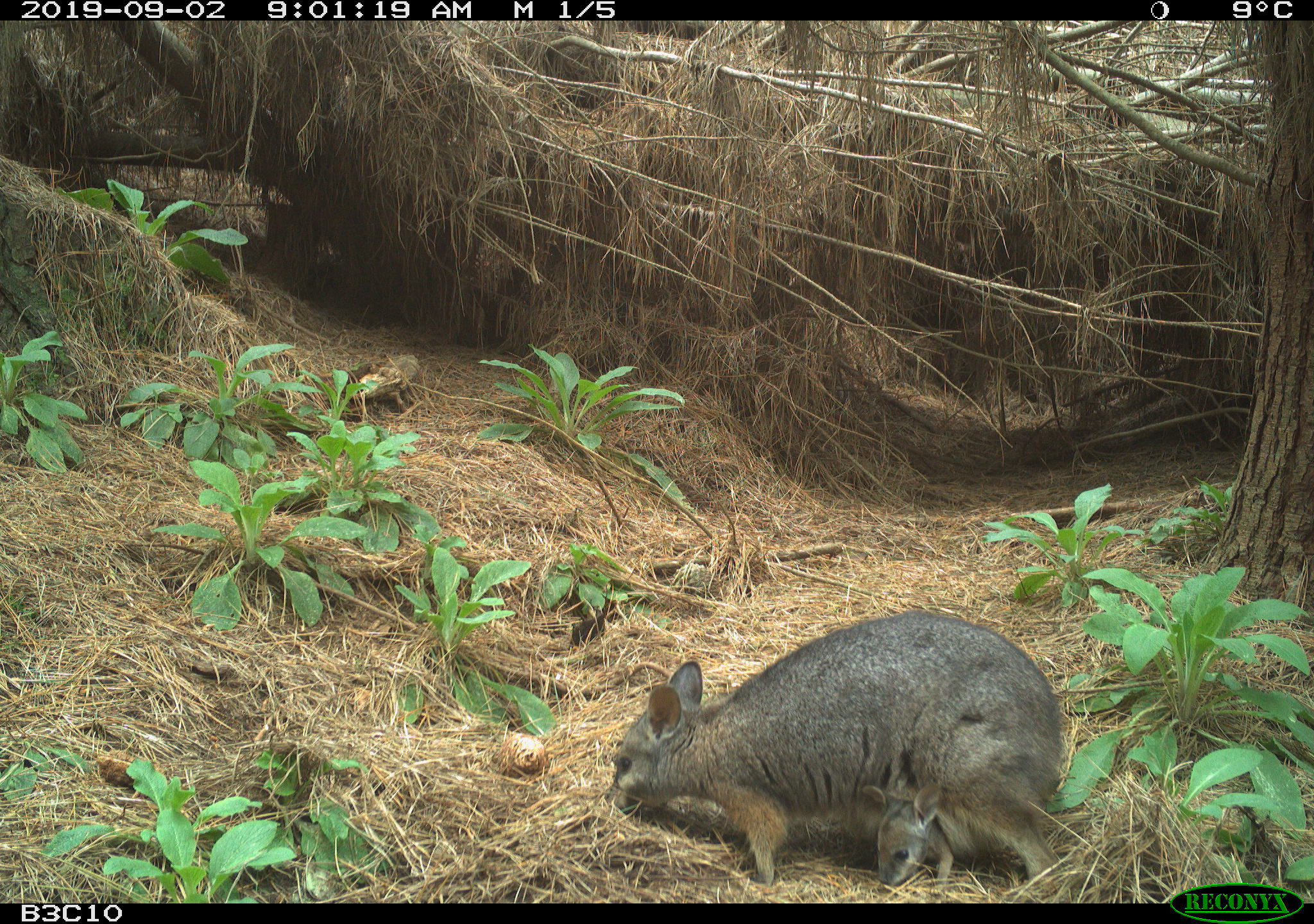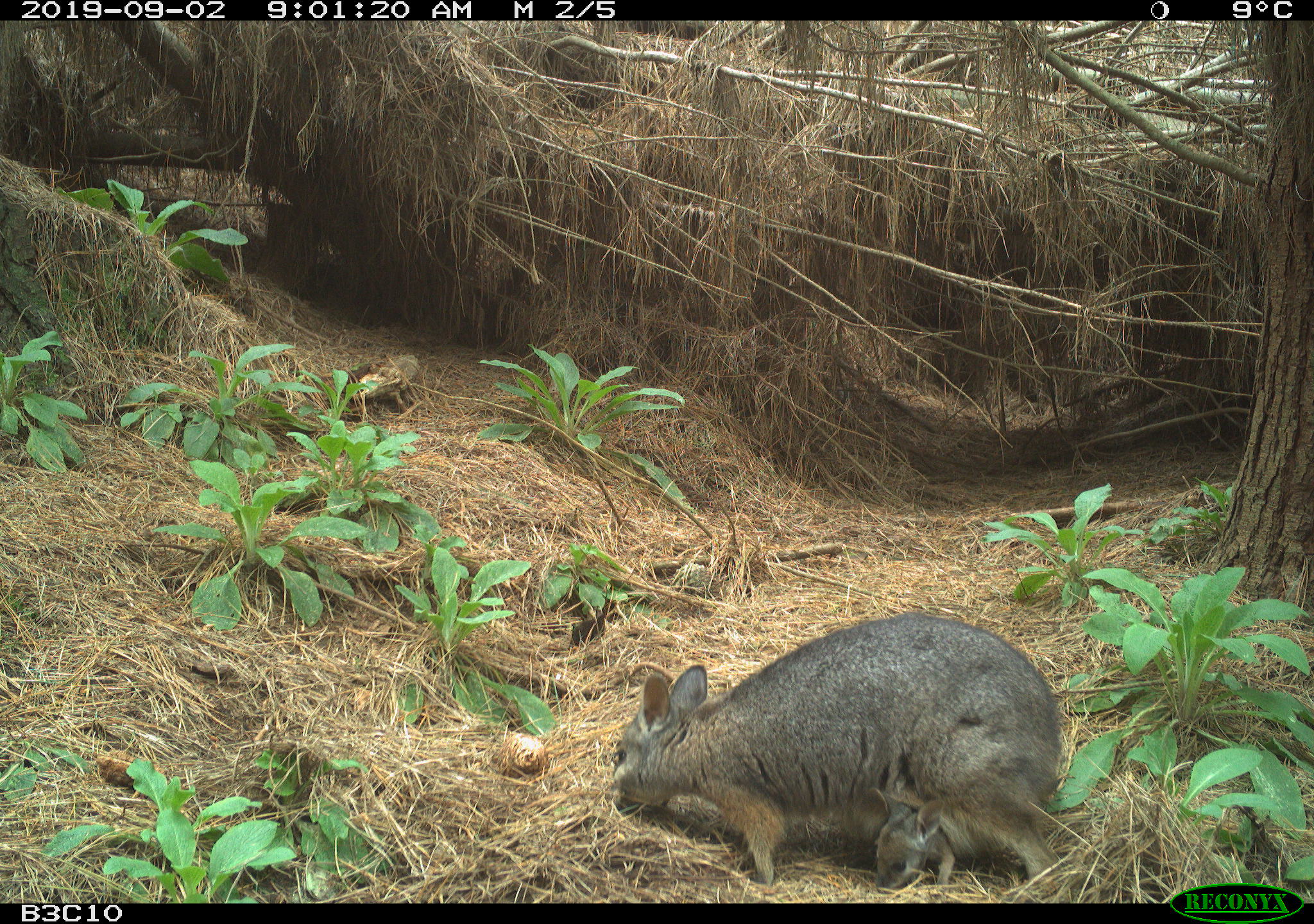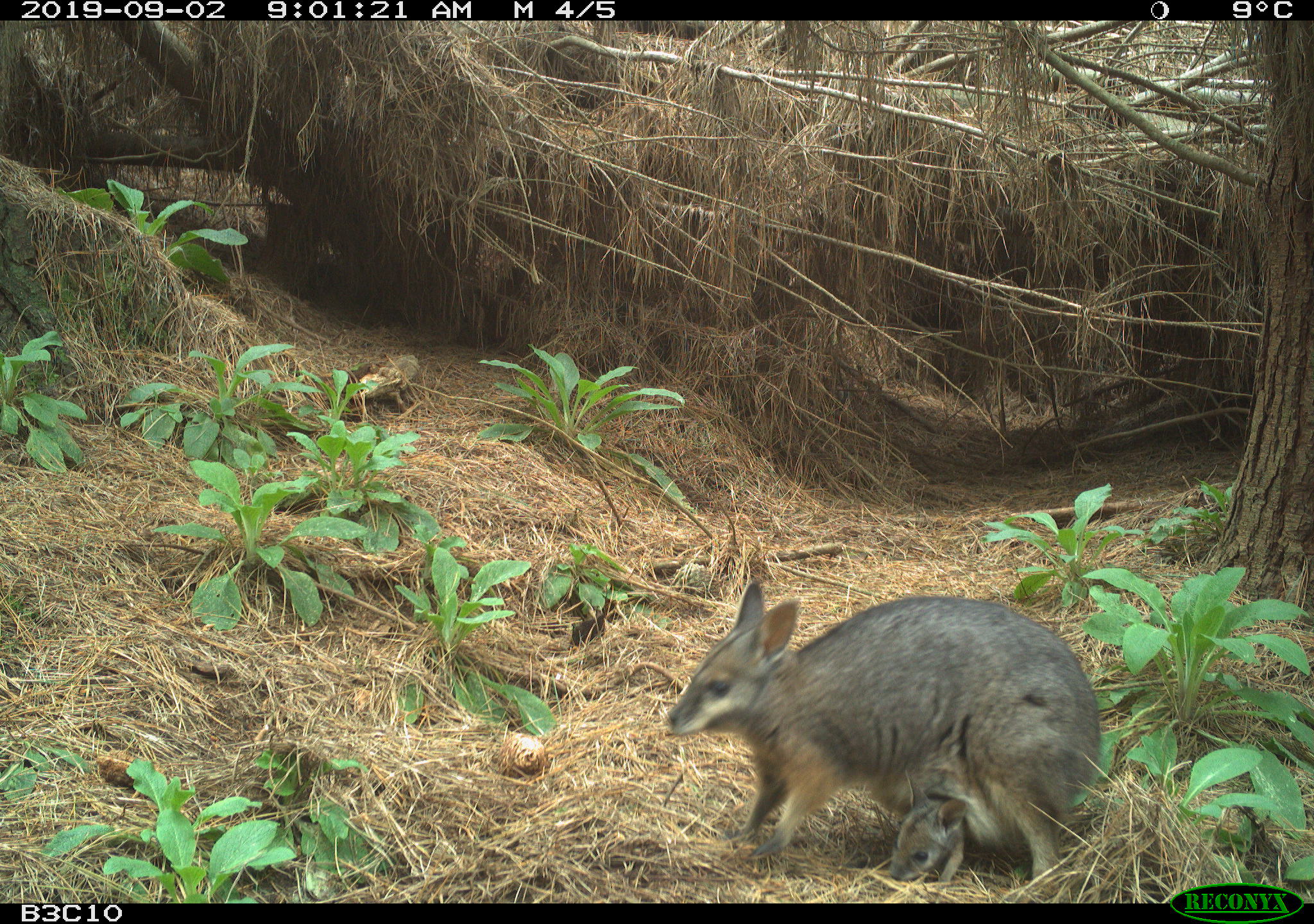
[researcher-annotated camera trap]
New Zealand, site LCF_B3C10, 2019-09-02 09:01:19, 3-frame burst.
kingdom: Animalia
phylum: Chordata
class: Mammalia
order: Diprotodontia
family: Macropodidae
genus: Notamacropus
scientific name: Notamacropus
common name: wallaby